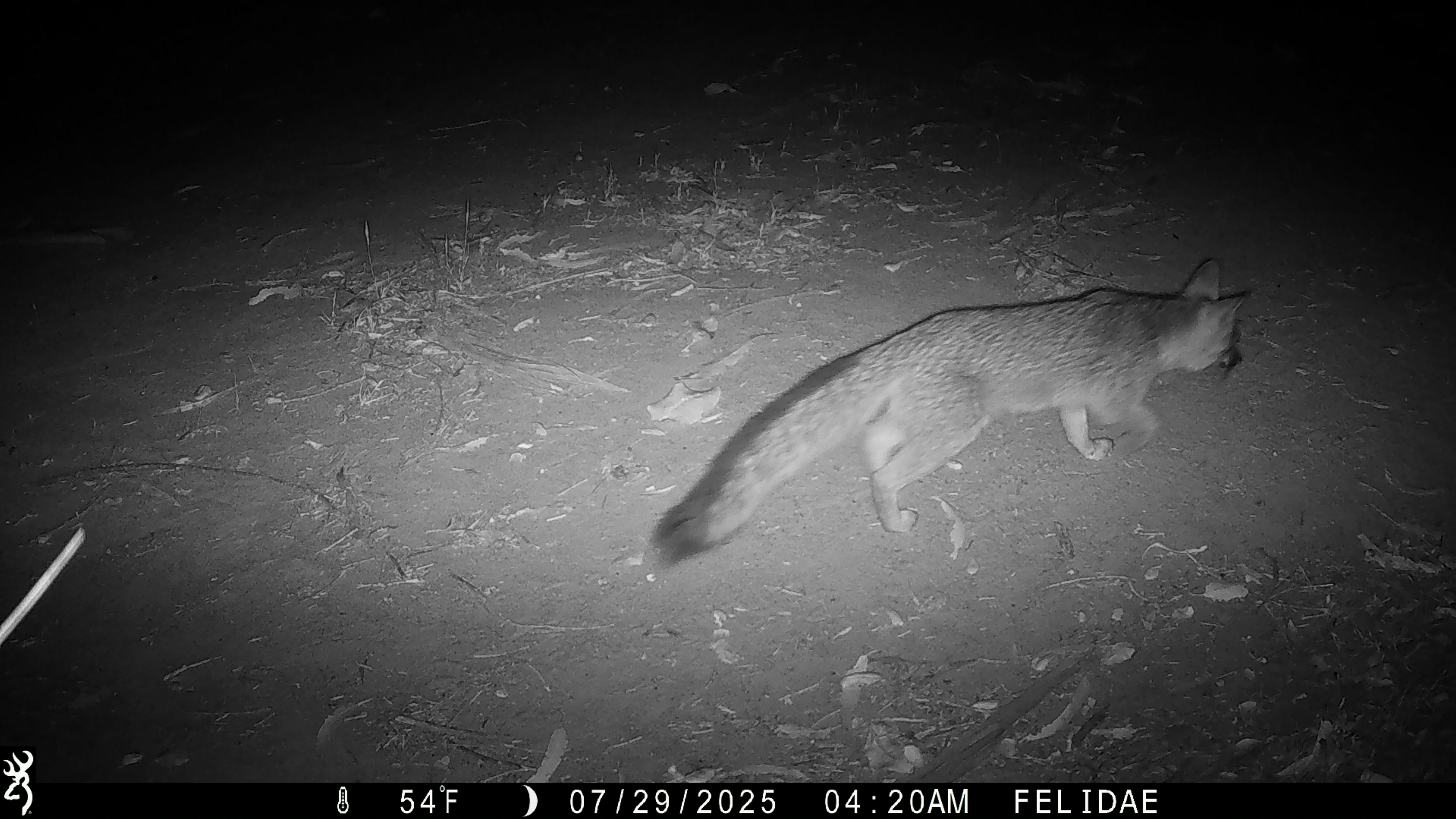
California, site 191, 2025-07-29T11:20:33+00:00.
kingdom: Animalia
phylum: Chordata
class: Mammalia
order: Carnivora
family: Canidae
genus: Urocyon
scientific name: Urocyon cinereoargenteus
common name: gray fox